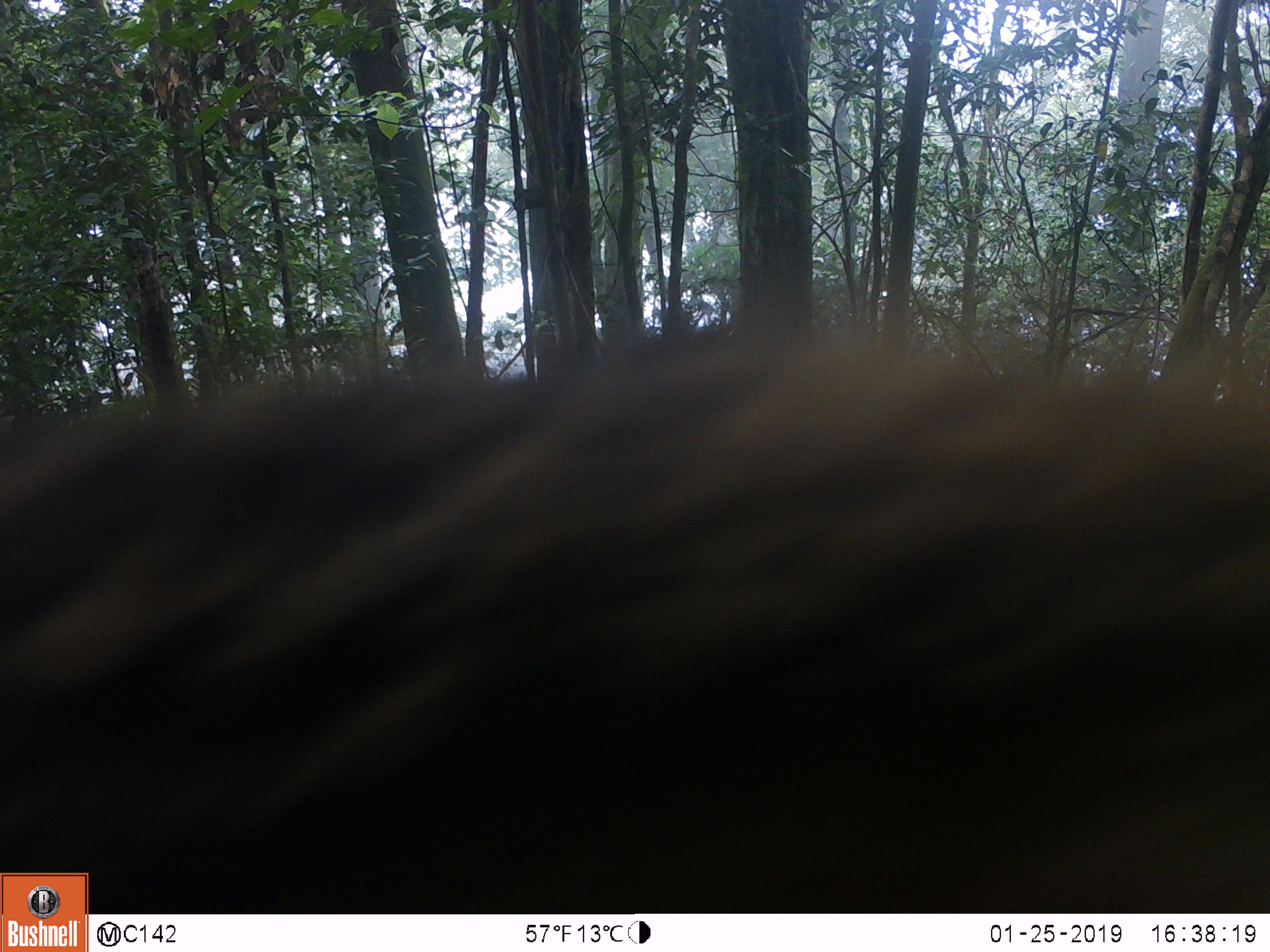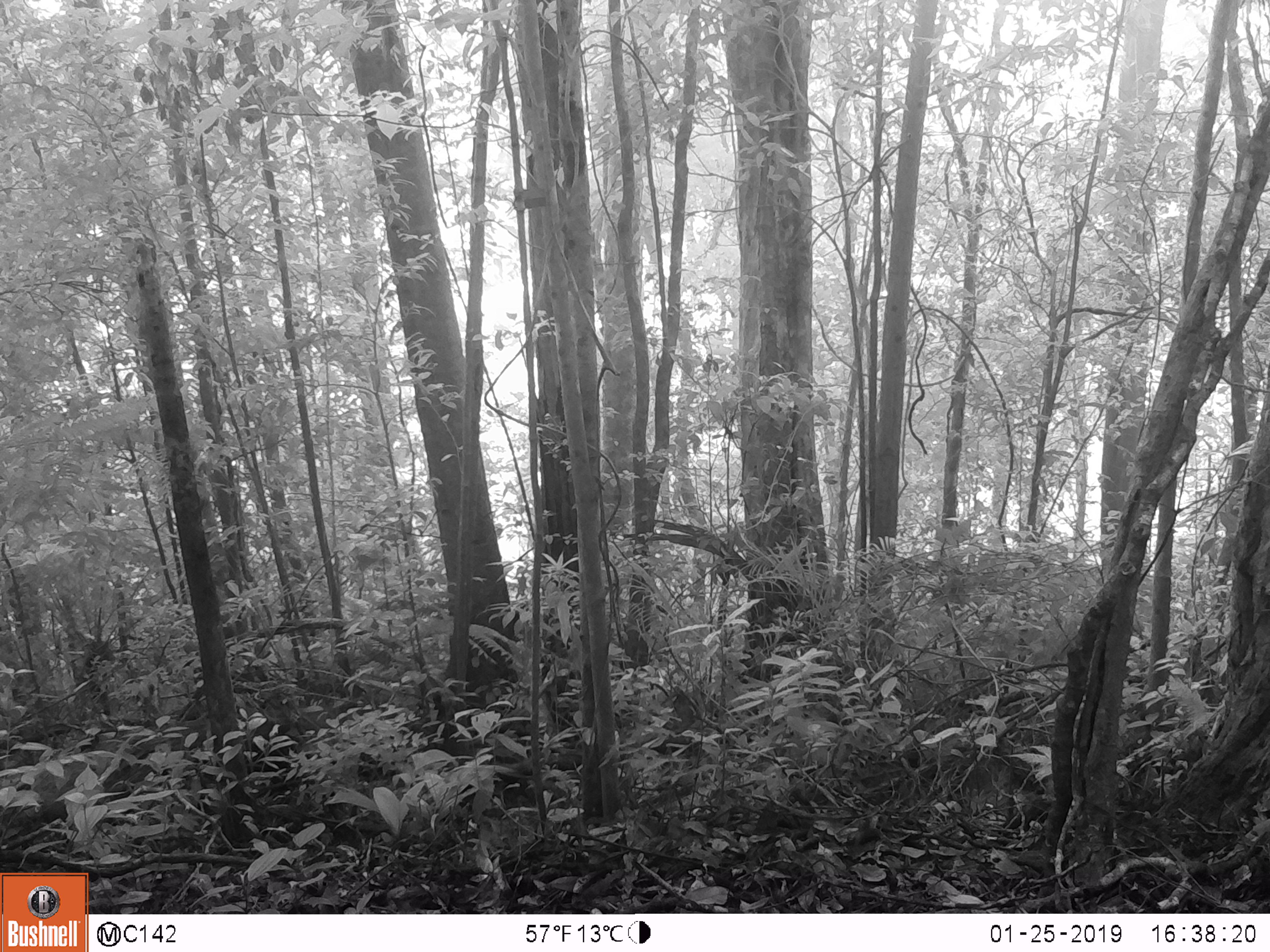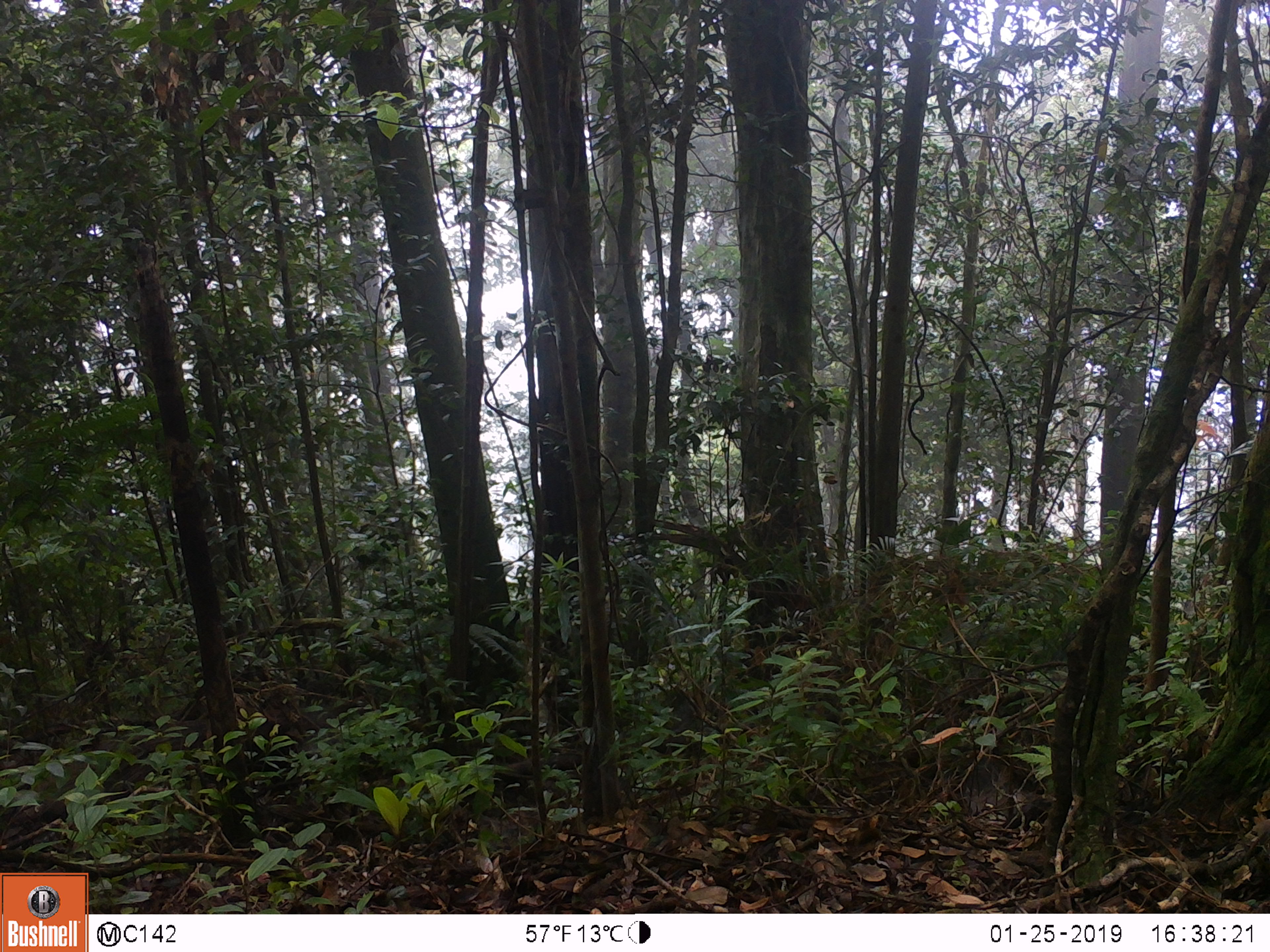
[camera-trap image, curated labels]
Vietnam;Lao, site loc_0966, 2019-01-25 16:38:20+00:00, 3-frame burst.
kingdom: Animalia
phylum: Chordata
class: Mammalia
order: Artiodactyla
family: Suidae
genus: Sus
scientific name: Sus scrofa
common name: eurasian wild pig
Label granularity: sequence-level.